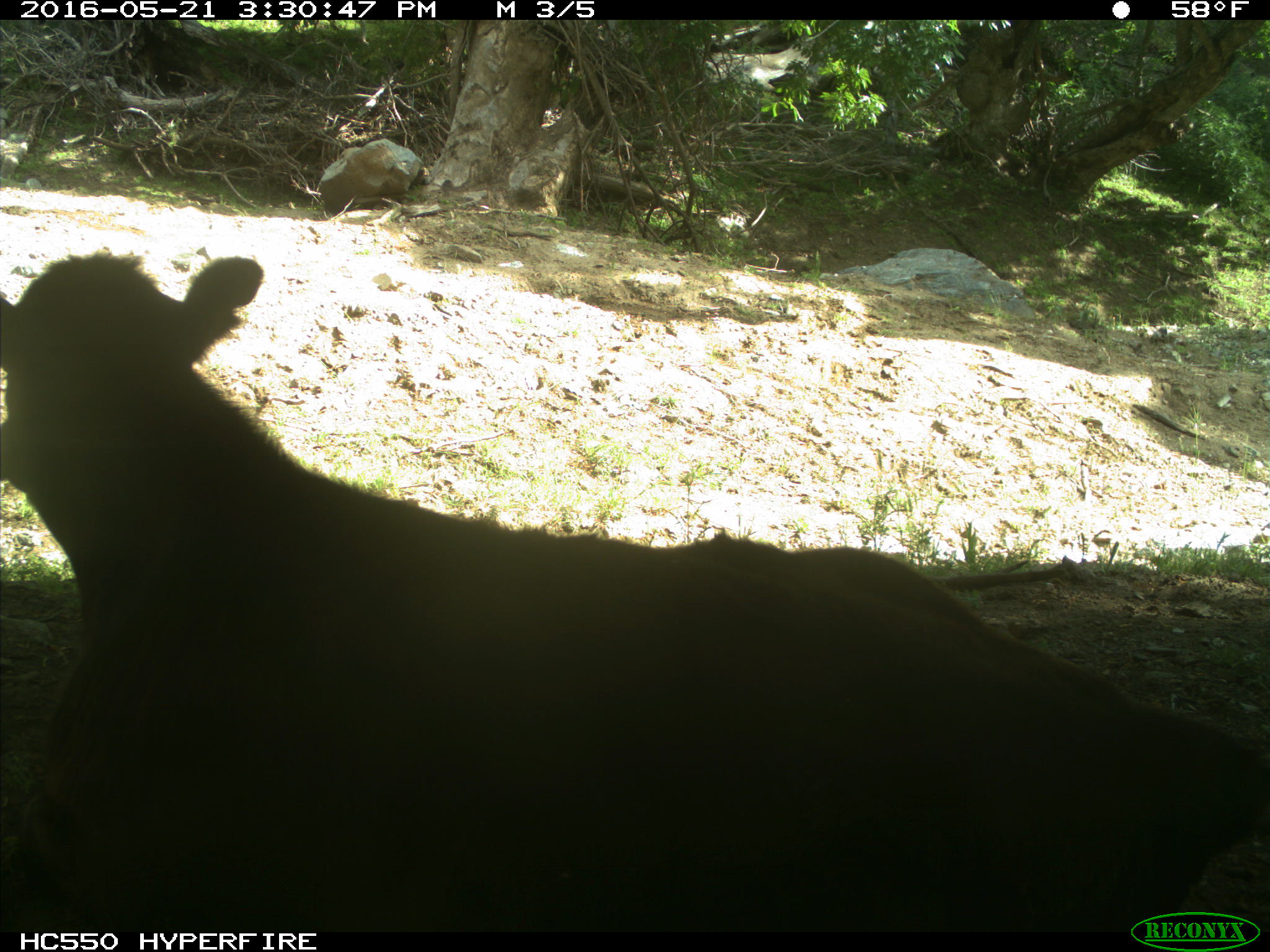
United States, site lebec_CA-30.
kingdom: Animalia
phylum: Chordata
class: Mammalia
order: Artiodactyla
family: Bovidae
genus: Bos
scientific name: Bos taurus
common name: domestic cow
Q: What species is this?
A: Bos taurus (domestic cow).